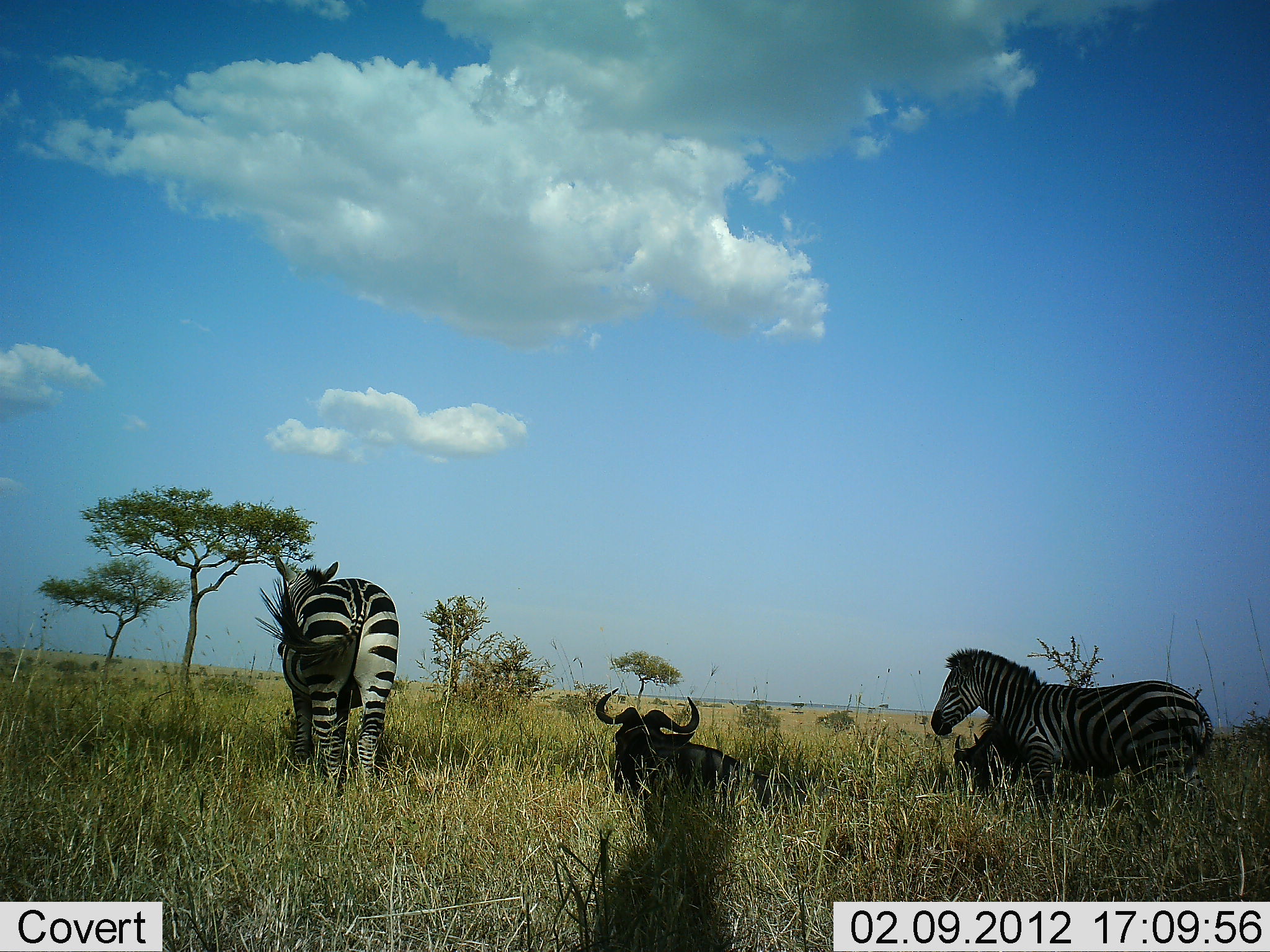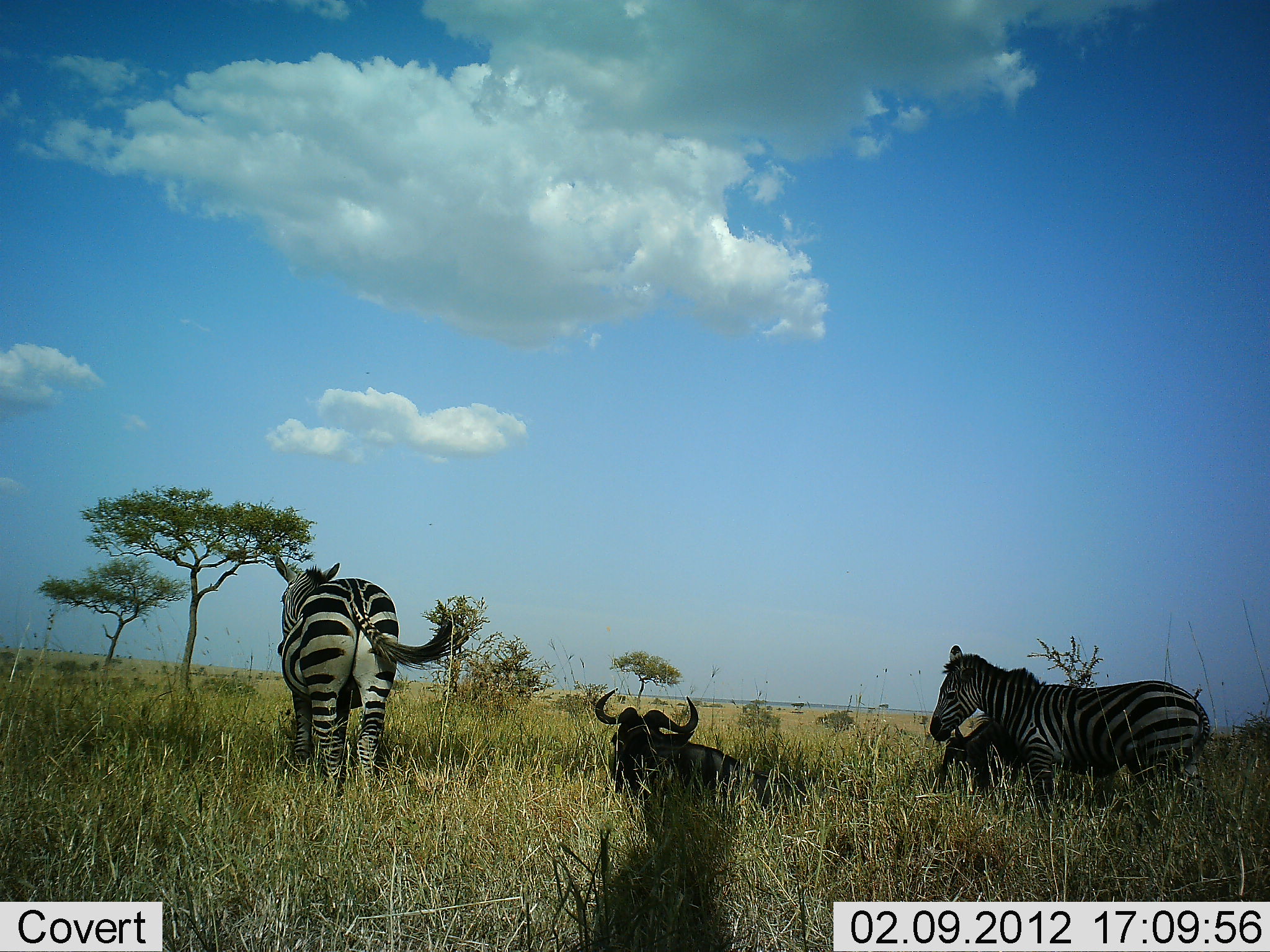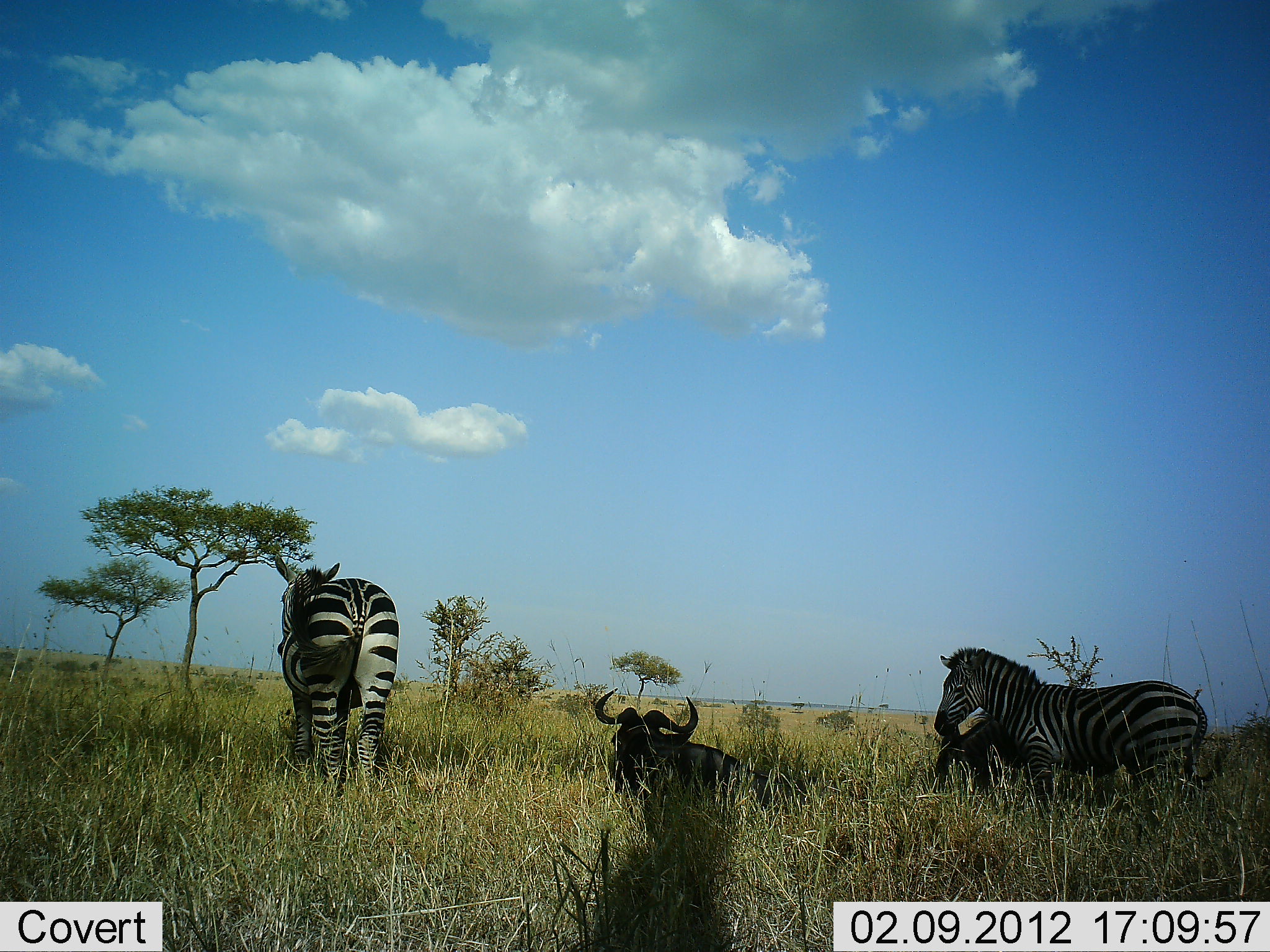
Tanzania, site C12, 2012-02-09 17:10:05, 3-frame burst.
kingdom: Animalia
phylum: Chordata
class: Mammalia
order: Artiodactyla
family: Bovidae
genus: Connochaetes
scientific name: Connochaetes taurinus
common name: blue wildebeest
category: wildebeest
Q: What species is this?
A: Wildebeest (blue wildebeest) (Connochaetes taurinus).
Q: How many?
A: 2.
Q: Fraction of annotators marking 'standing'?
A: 10%.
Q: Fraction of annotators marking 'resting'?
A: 100%.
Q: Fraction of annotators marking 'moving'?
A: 0%.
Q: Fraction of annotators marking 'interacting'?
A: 0%.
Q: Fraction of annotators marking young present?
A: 0%.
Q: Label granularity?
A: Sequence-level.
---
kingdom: Animalia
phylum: Chordata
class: Mammalia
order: Perissodactyla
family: Equidae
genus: Equus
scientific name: Equus quagga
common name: plains zebra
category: zebra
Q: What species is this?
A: Zebra (plains zebra) (Equus quagga).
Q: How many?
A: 2.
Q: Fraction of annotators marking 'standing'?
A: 86%.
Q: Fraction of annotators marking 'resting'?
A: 10%.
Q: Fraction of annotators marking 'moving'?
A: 5%.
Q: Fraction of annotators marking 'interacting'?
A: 0%.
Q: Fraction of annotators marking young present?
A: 10%.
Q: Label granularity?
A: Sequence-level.